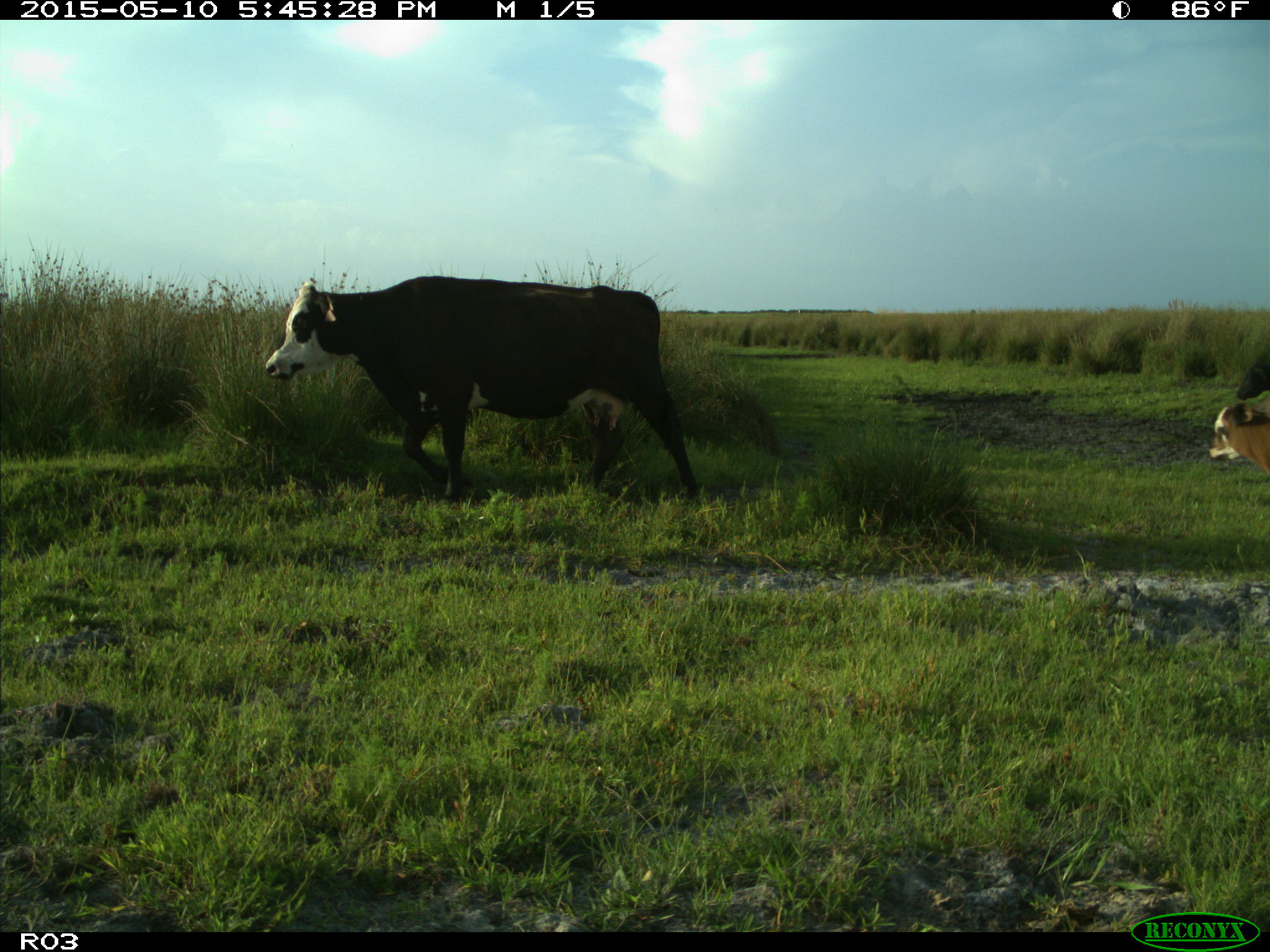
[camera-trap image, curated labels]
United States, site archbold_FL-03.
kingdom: Animalia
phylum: Chordata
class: Mammalia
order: Artiodactyla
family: Bovidae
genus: Bos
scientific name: Bos taurus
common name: domestic cow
Bos taurus (domestic cow).